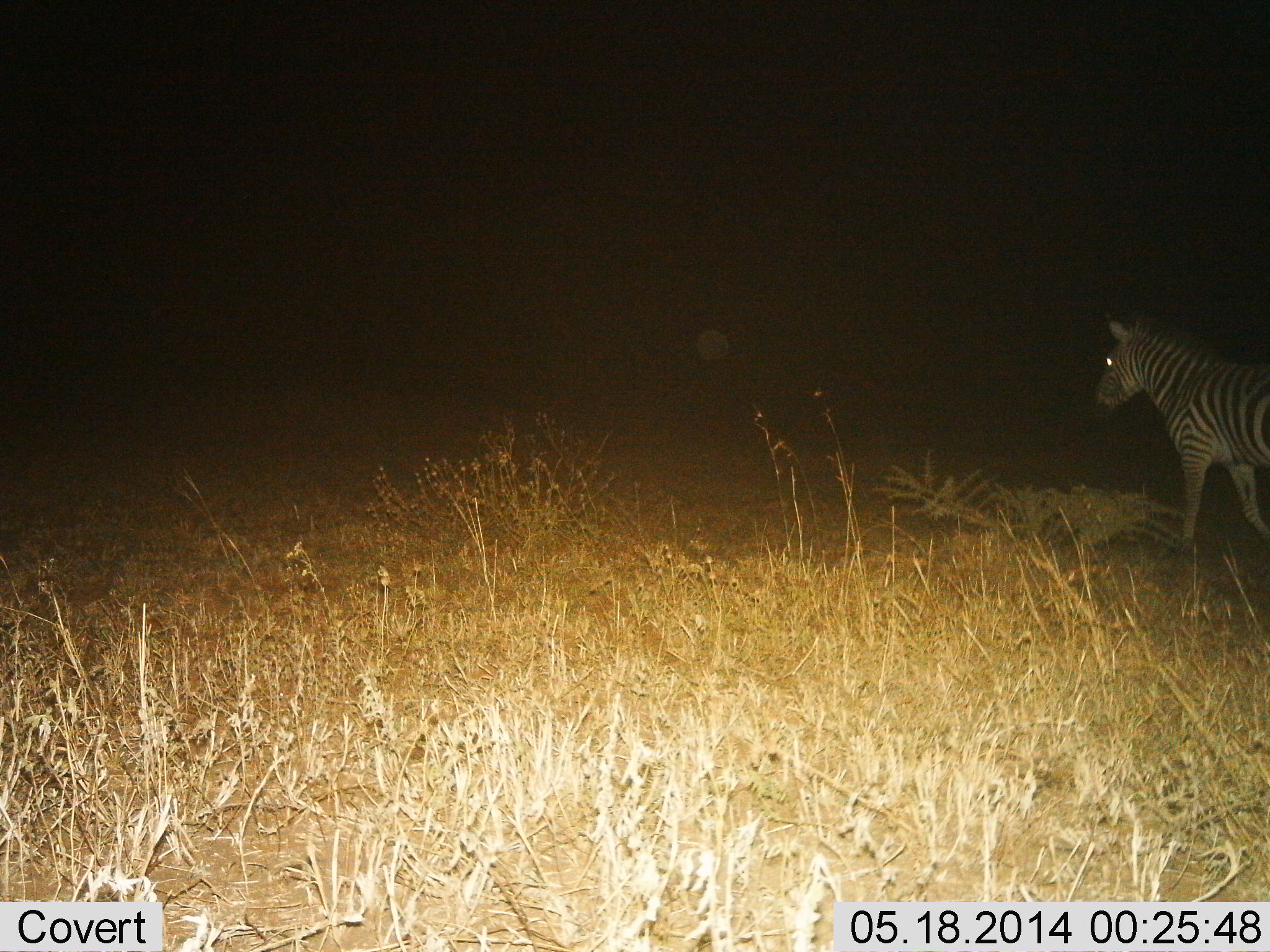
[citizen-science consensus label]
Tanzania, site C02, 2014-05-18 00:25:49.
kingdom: Animalia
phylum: Chordata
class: Mammalia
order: Perissodactyla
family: Equidae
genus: Equus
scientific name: Equus quagga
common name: plains zebra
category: zebra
Zebra (plains zebra) (Equus quagga), count 1. Behavior (volunteer vote fractions): standing 23%, resting 0%, moving 80%, interacting 0%. Young present (vote fraction): 0%. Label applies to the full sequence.